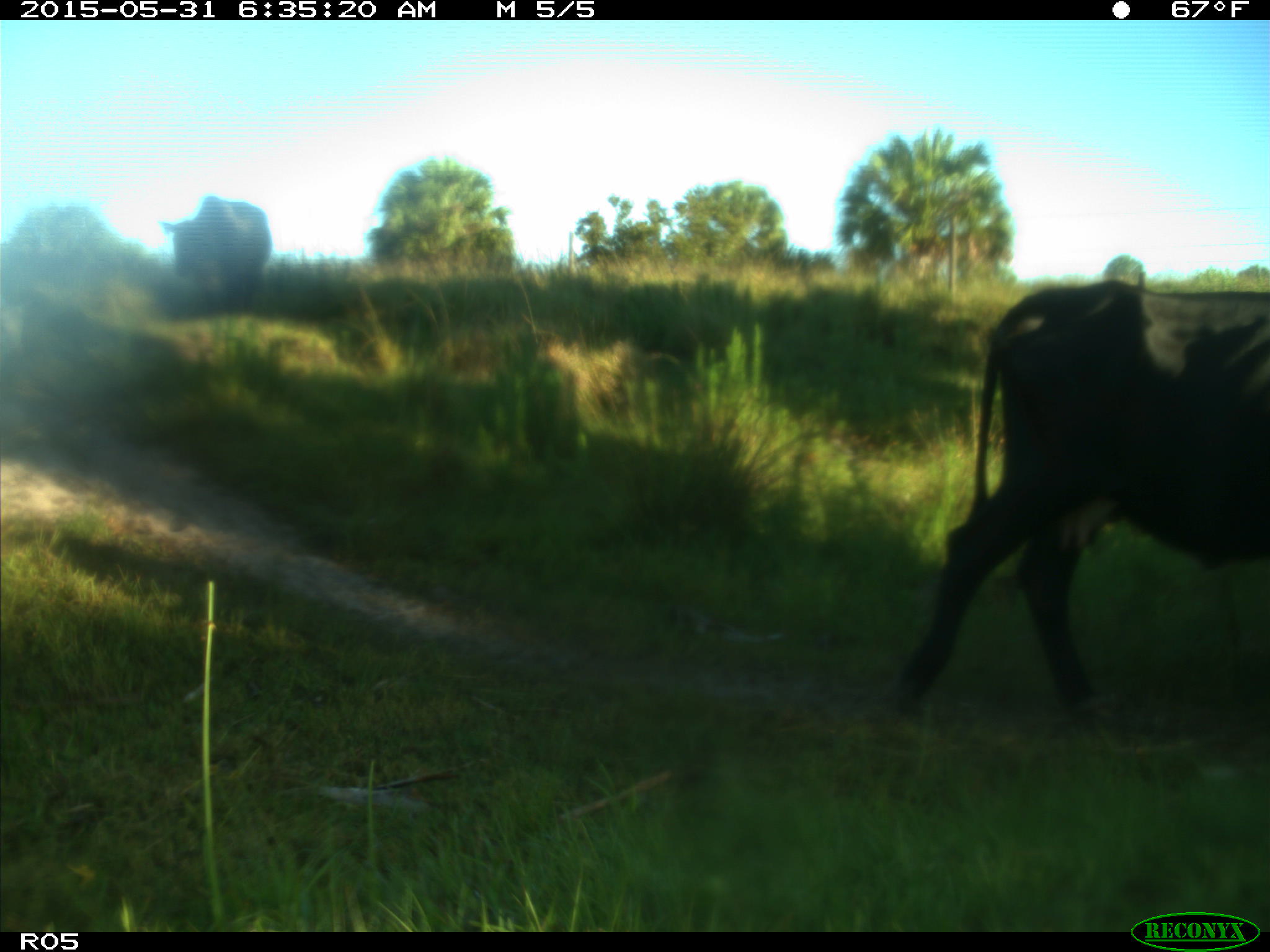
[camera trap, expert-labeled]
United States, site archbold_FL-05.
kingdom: Animalia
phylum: Chordata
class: Mammalia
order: Artiodactyla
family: Bovidae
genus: Bos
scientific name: Bos taurus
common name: domestic cow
Bos taurus (domestic cow).